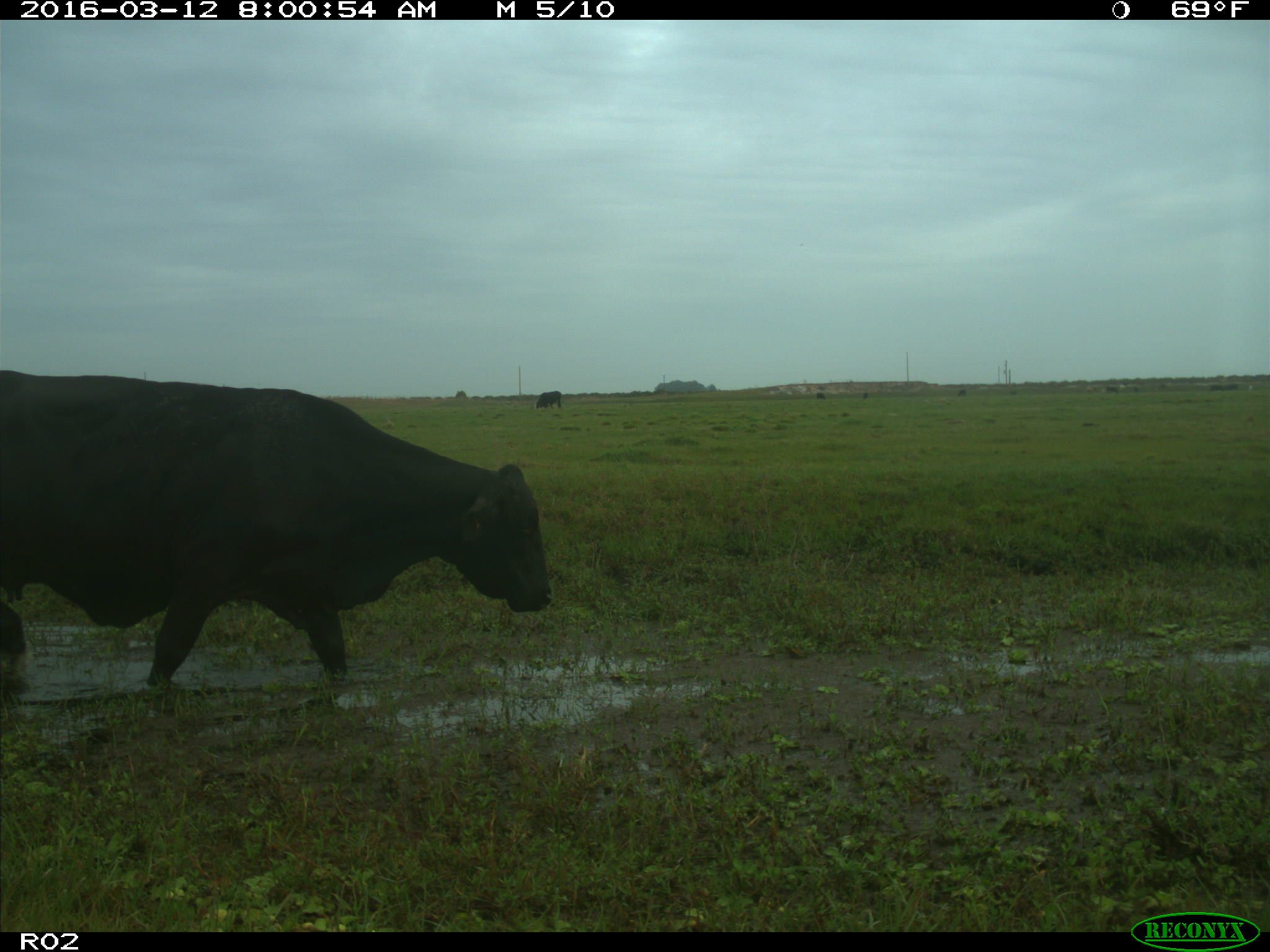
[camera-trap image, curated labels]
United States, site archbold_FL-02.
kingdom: Animalia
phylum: Chordata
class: Mammalia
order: Artiodactyla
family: Bovidae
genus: Bos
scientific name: Bos taurus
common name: domestic cow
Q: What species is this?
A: Bos taurus (domestic cow).